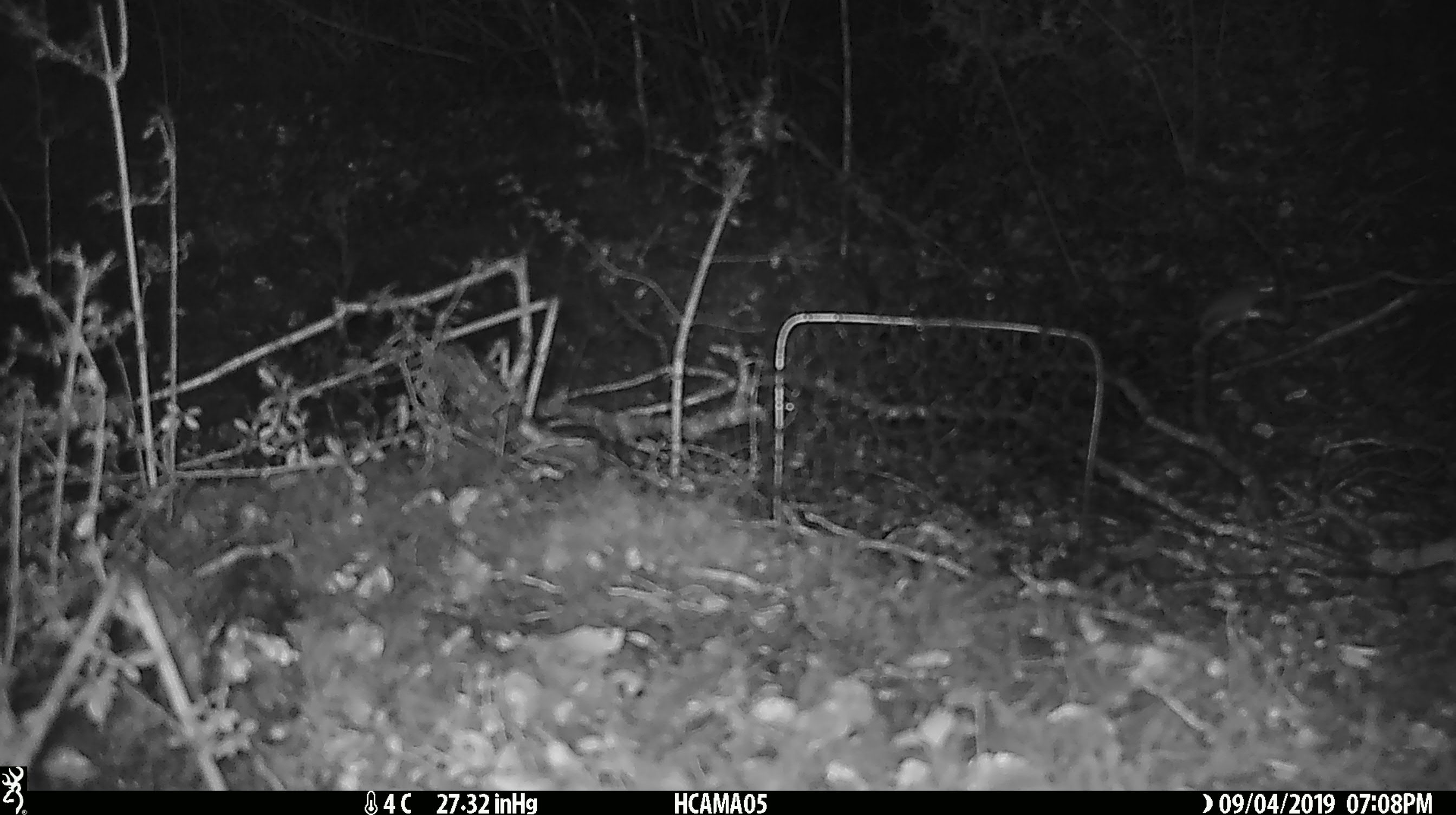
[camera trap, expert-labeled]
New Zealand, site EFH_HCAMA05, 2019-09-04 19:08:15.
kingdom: Animalia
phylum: Chordata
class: Mammalia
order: Rodentia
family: Muridae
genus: Mus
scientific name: Mus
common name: mouse